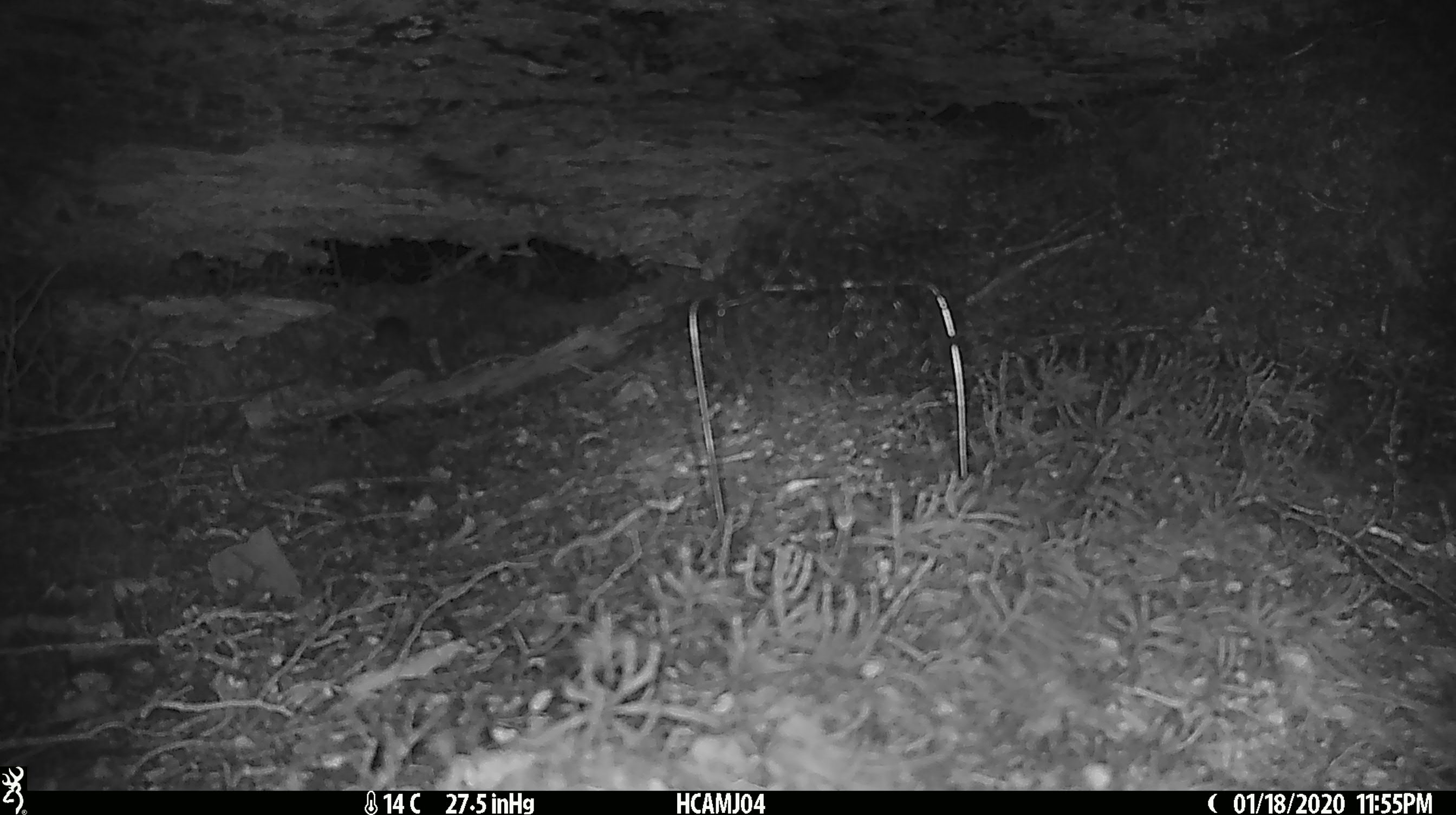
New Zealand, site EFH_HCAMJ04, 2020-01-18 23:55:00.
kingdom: Animalia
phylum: Chordata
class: Mammalia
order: Rodentia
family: Muridae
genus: Mus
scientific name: Mus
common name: mouse